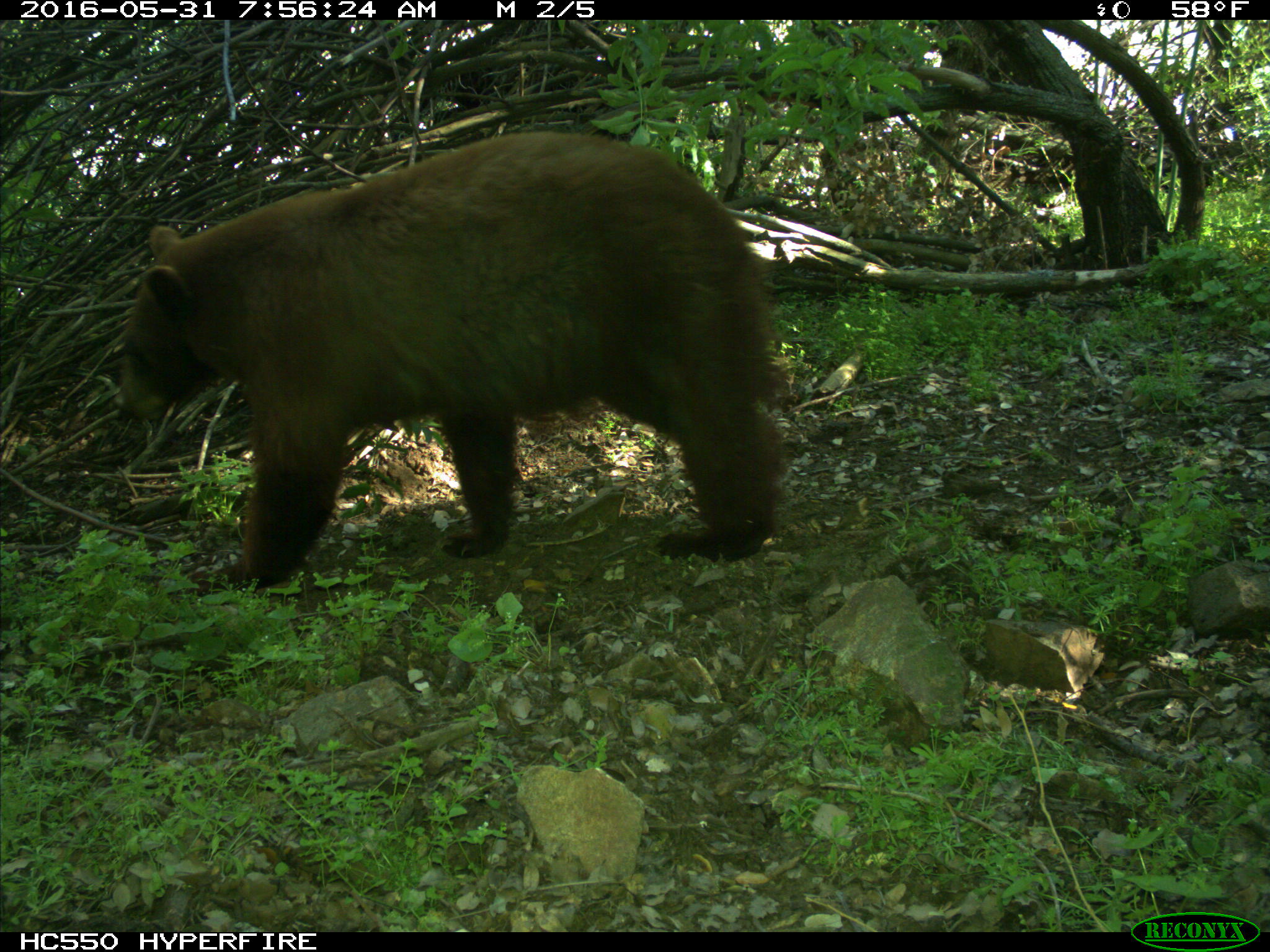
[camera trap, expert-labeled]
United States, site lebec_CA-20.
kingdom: Animalia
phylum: Chordata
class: Mammalia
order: Carnivora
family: Ursidae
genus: Ursus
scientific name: Ursus americanus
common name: american black bear